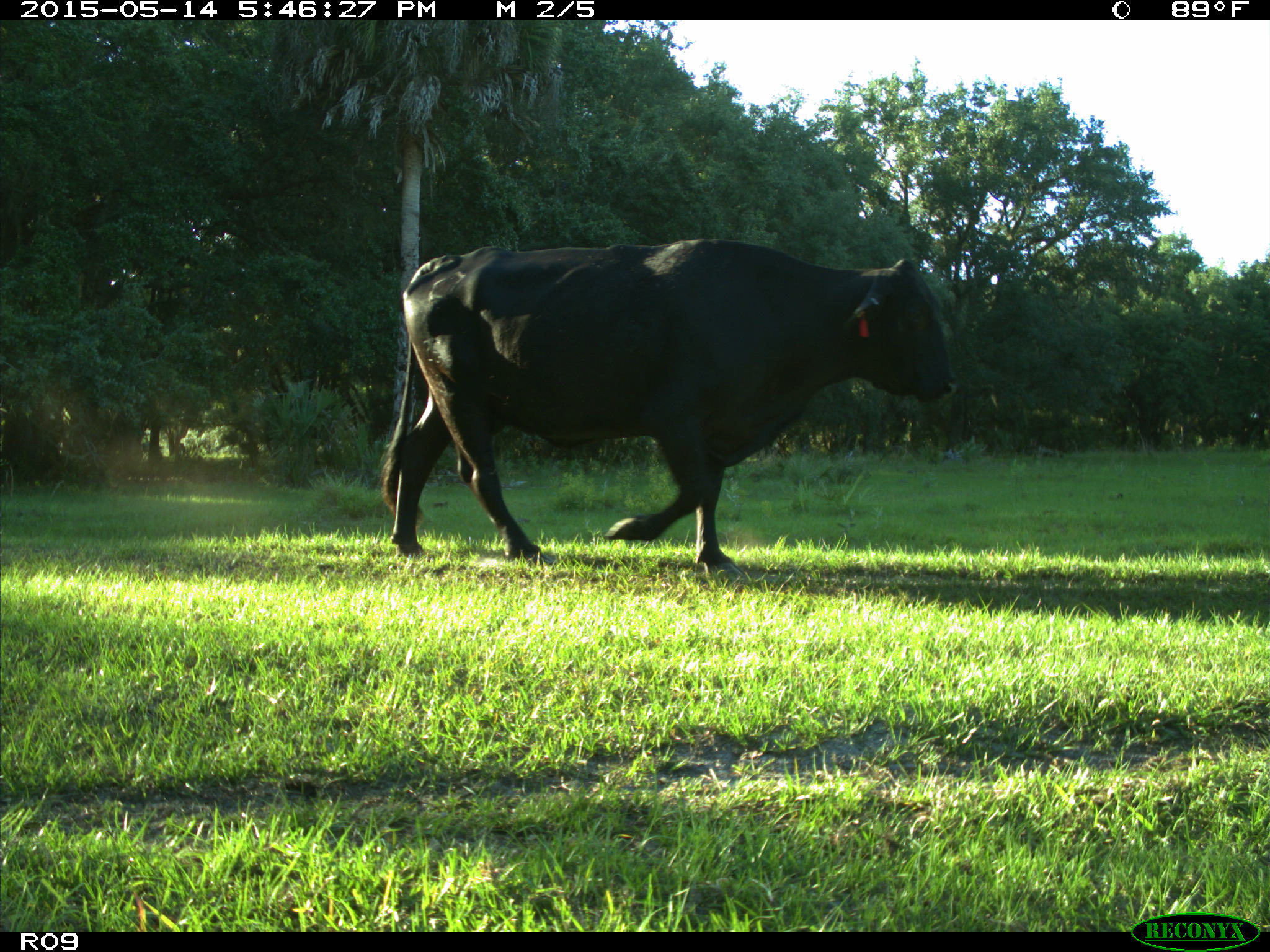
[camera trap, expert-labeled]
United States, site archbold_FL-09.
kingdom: Animalia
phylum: Chordata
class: Mammalia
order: Artiodactyla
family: Bovidae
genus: Bos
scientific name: Bos taurus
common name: domestic cow